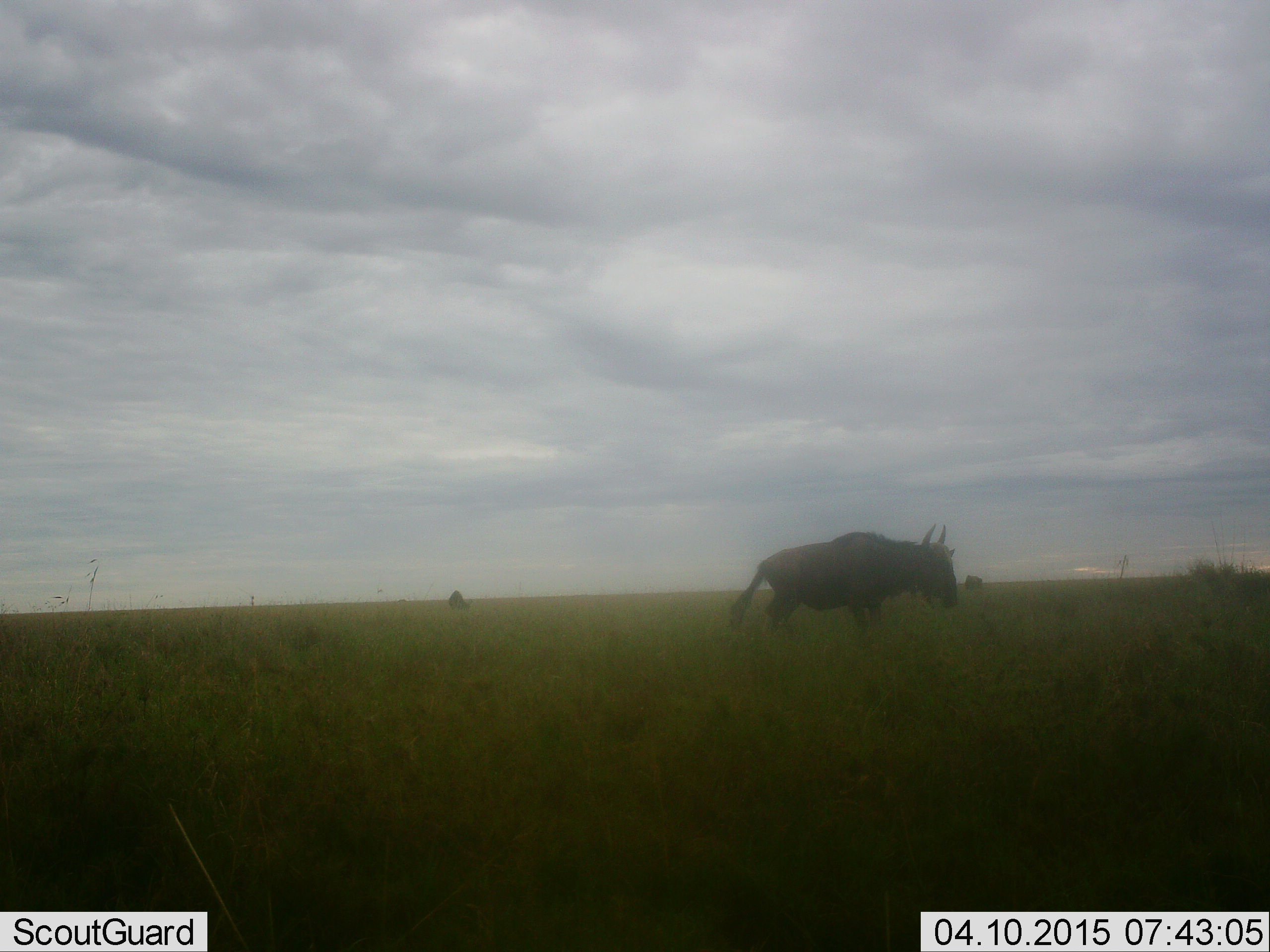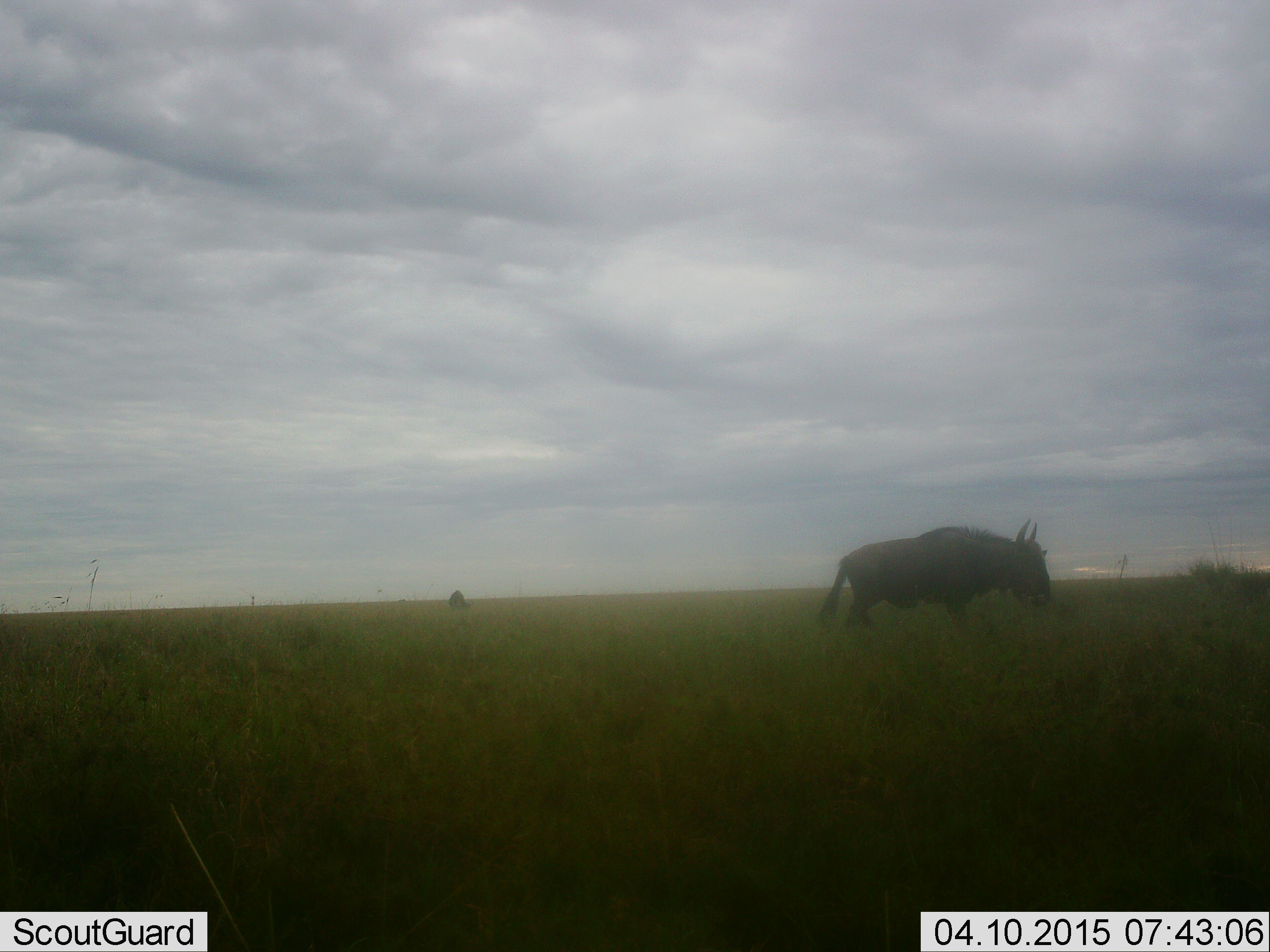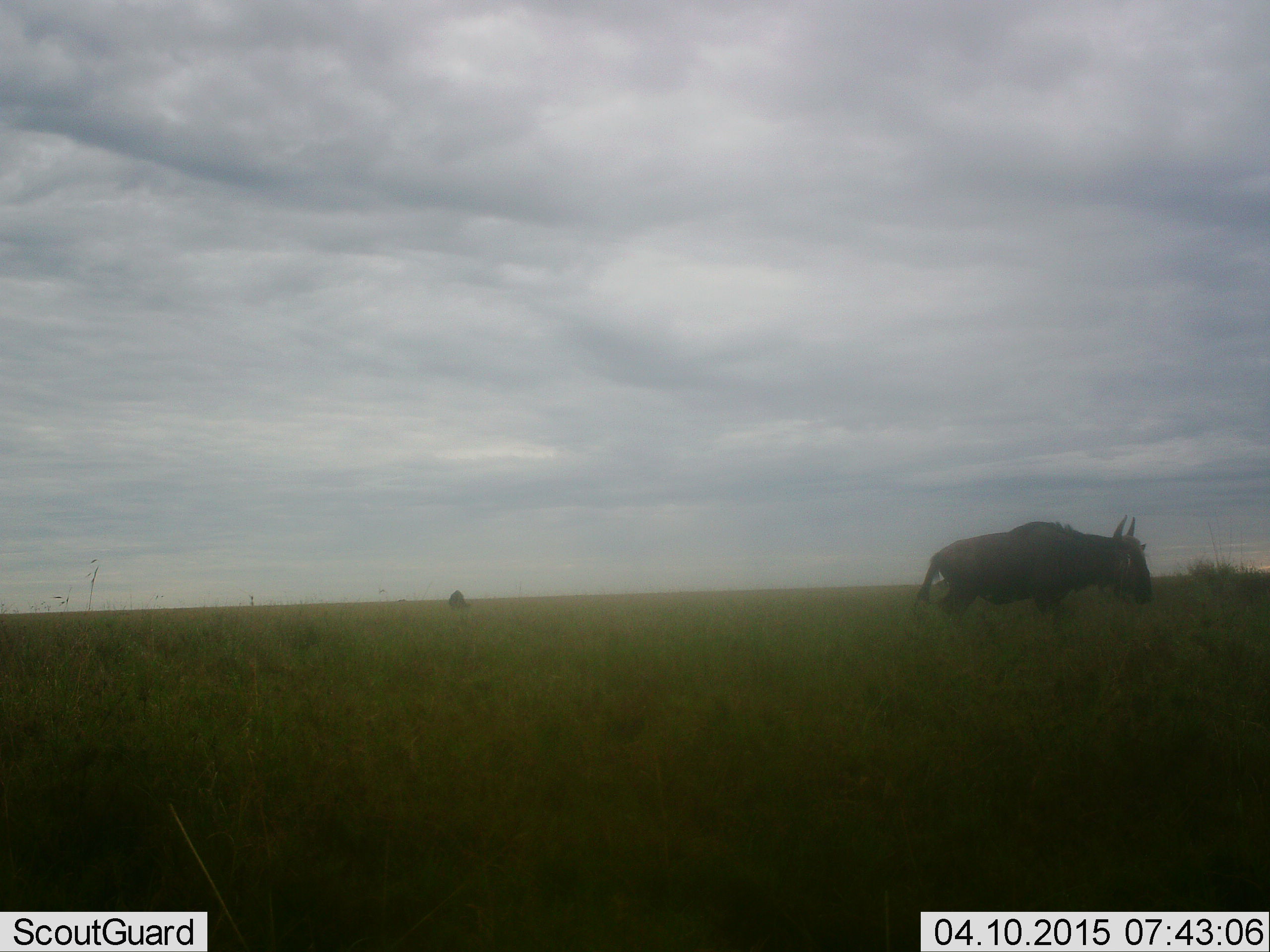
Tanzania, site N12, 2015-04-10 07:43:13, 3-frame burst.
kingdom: Animalia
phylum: Chordata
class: Mammalia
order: Artiodactyla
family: Bovidae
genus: Connochaetes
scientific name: Connochaetes taurinus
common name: blue wildebeest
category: wildebeest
Wildebeest (blue wildebeest) (Connochaetes taurinus), count 1. Behavior (volunteer vote fractions): standing 30%, resting 0%, moving 90%, interacting 0%. Young present (vote fraction): 0%. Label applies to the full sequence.